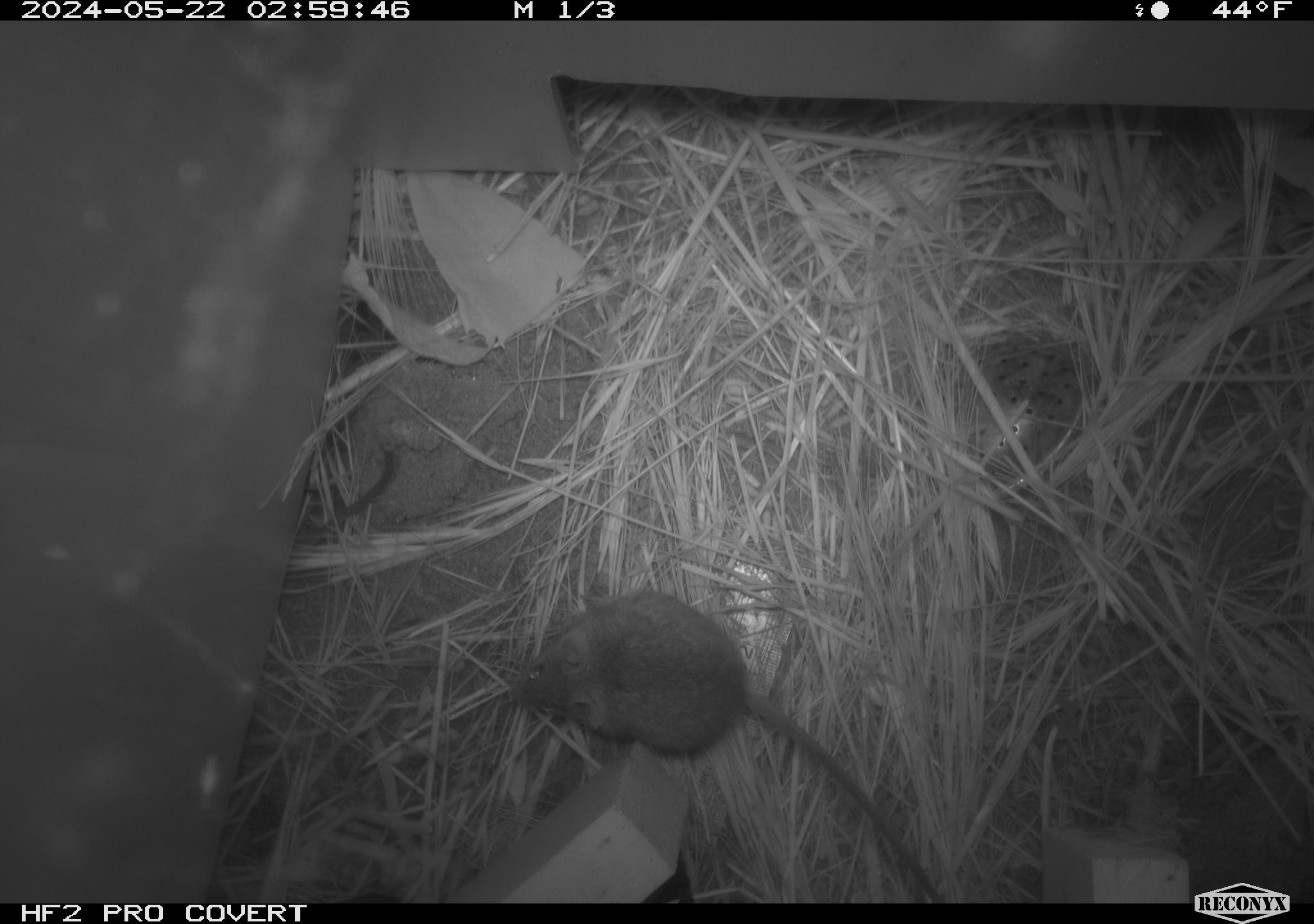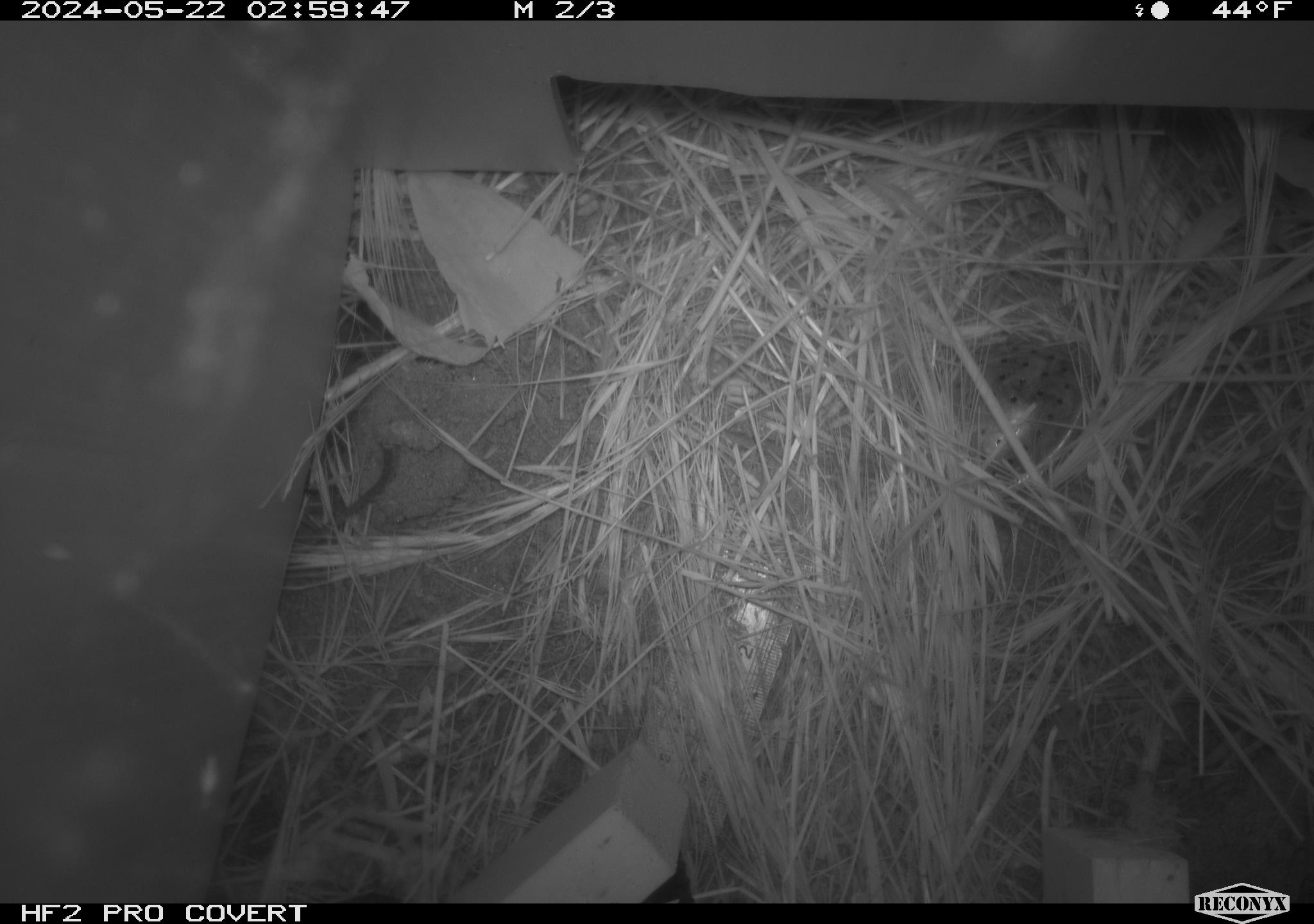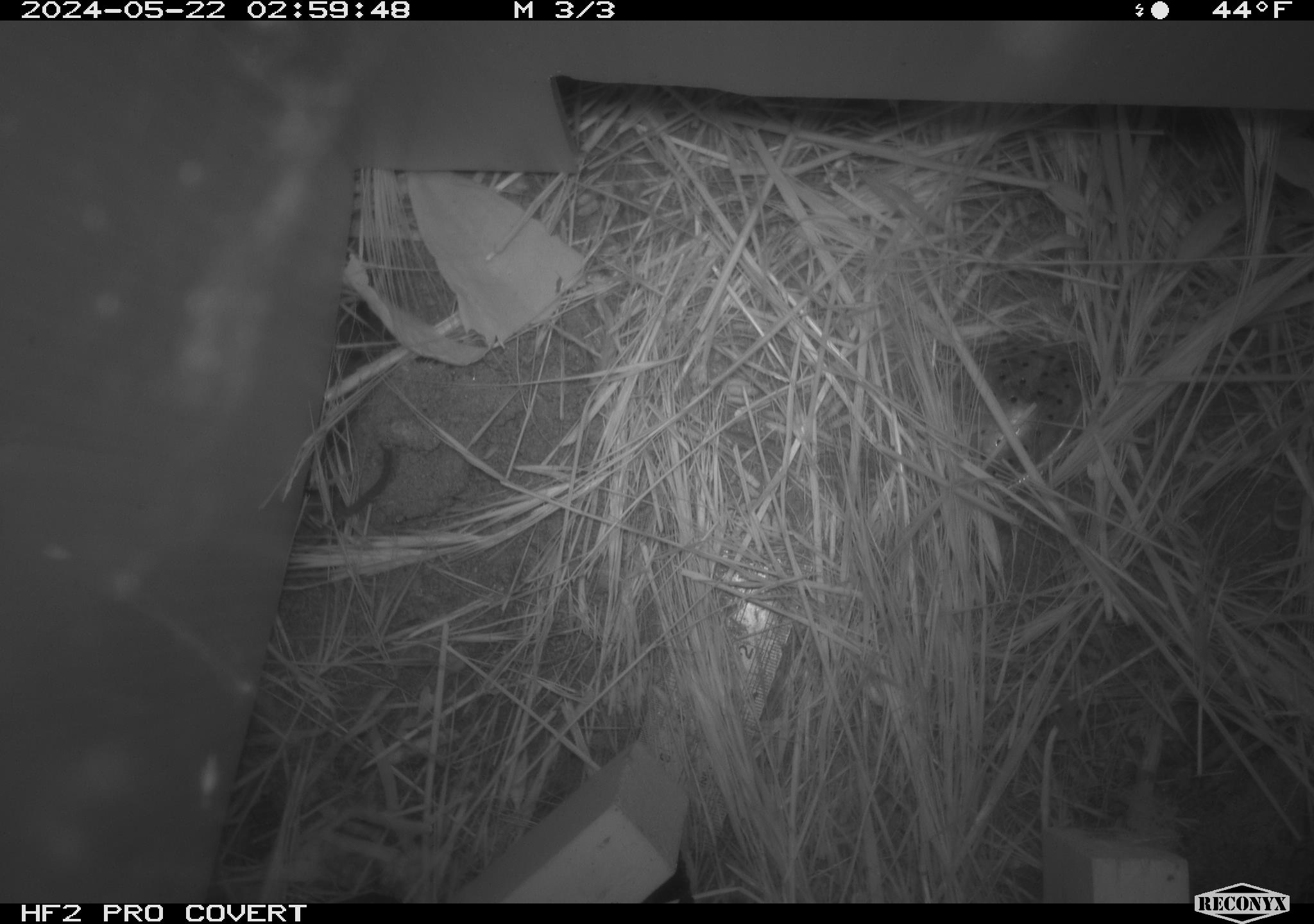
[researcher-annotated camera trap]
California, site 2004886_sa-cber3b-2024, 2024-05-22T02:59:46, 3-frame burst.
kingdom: Animalia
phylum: Chordata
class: Mammalia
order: Rodentia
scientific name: Rodentia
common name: mouse species